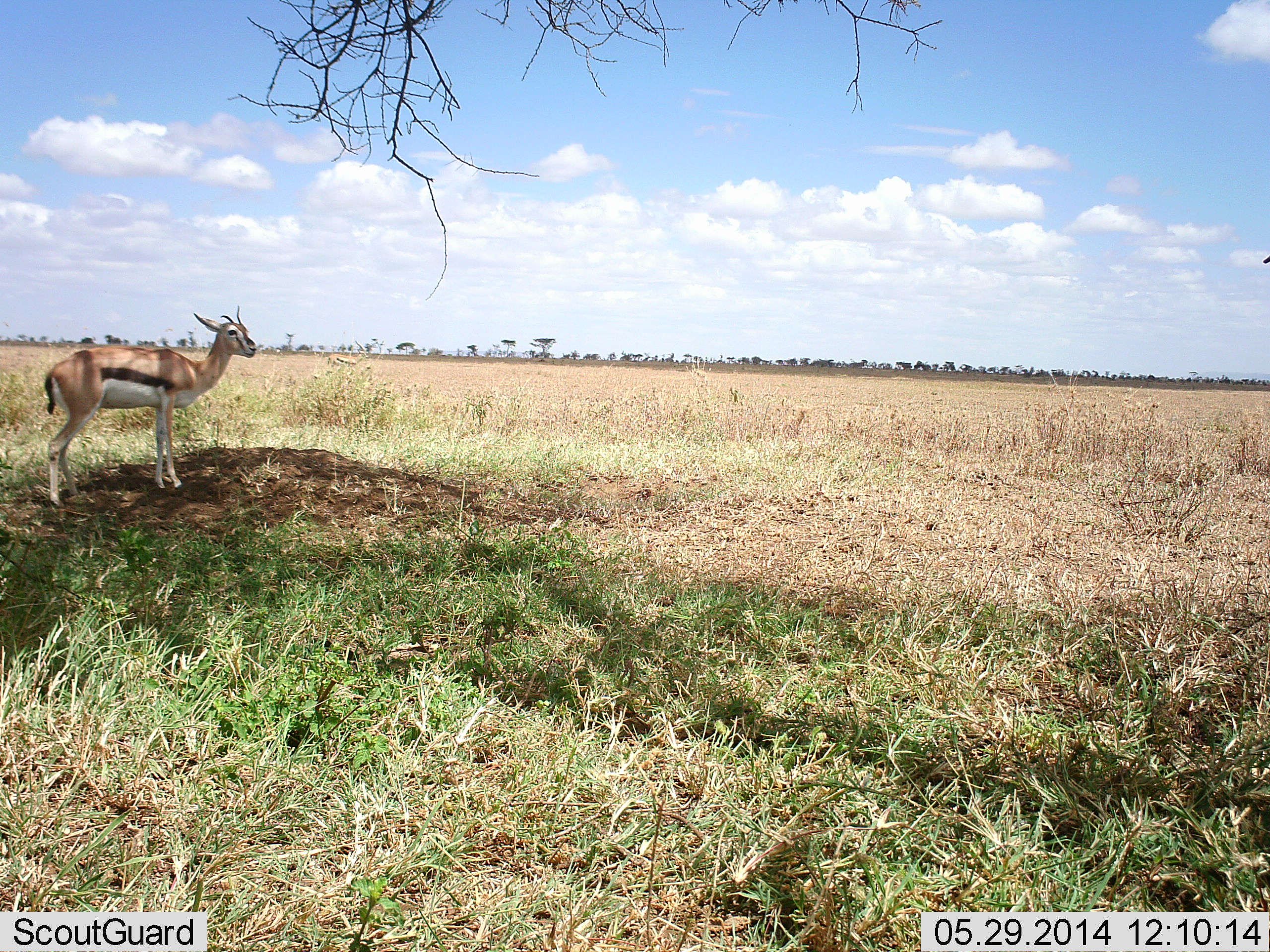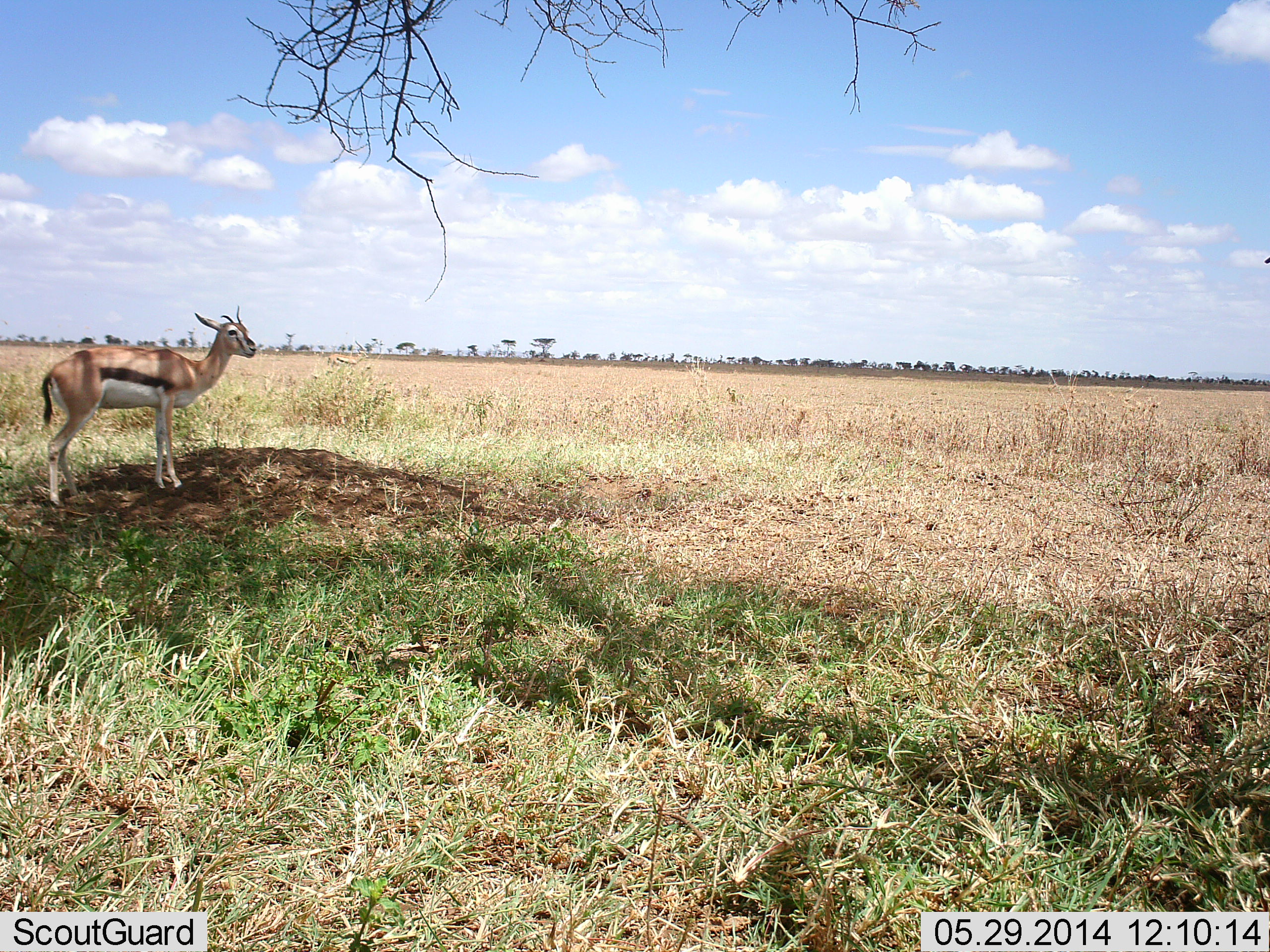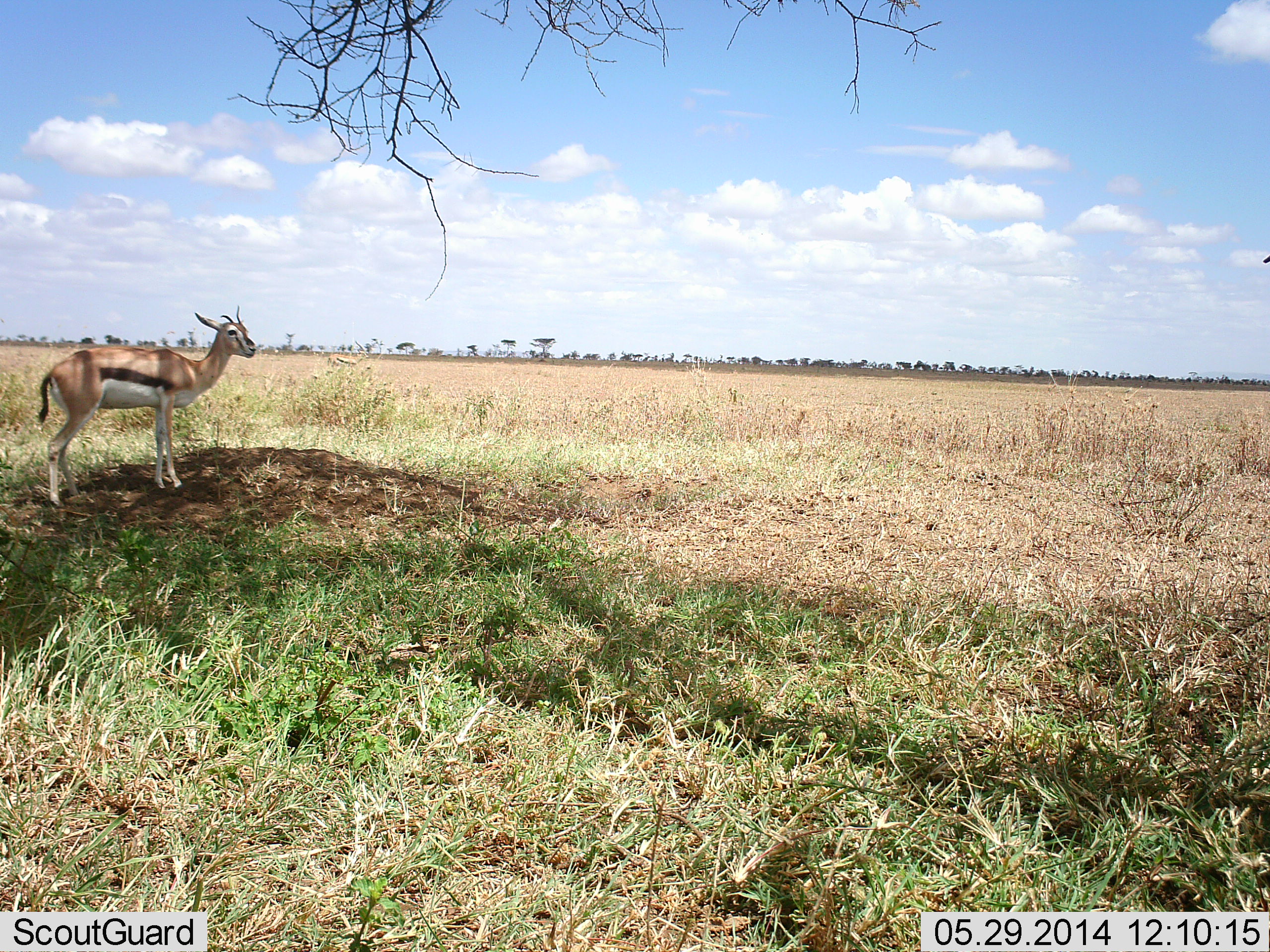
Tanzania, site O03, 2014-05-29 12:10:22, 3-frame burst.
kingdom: Animalia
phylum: Chordata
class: Mammalia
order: Artiodactyla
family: Bovidae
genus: Eudorcas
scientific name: Eudorcas thomsonii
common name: thomson's gazelle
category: gazellethomsons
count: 1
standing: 100%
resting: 0%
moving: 0%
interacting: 0%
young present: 0%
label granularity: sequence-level